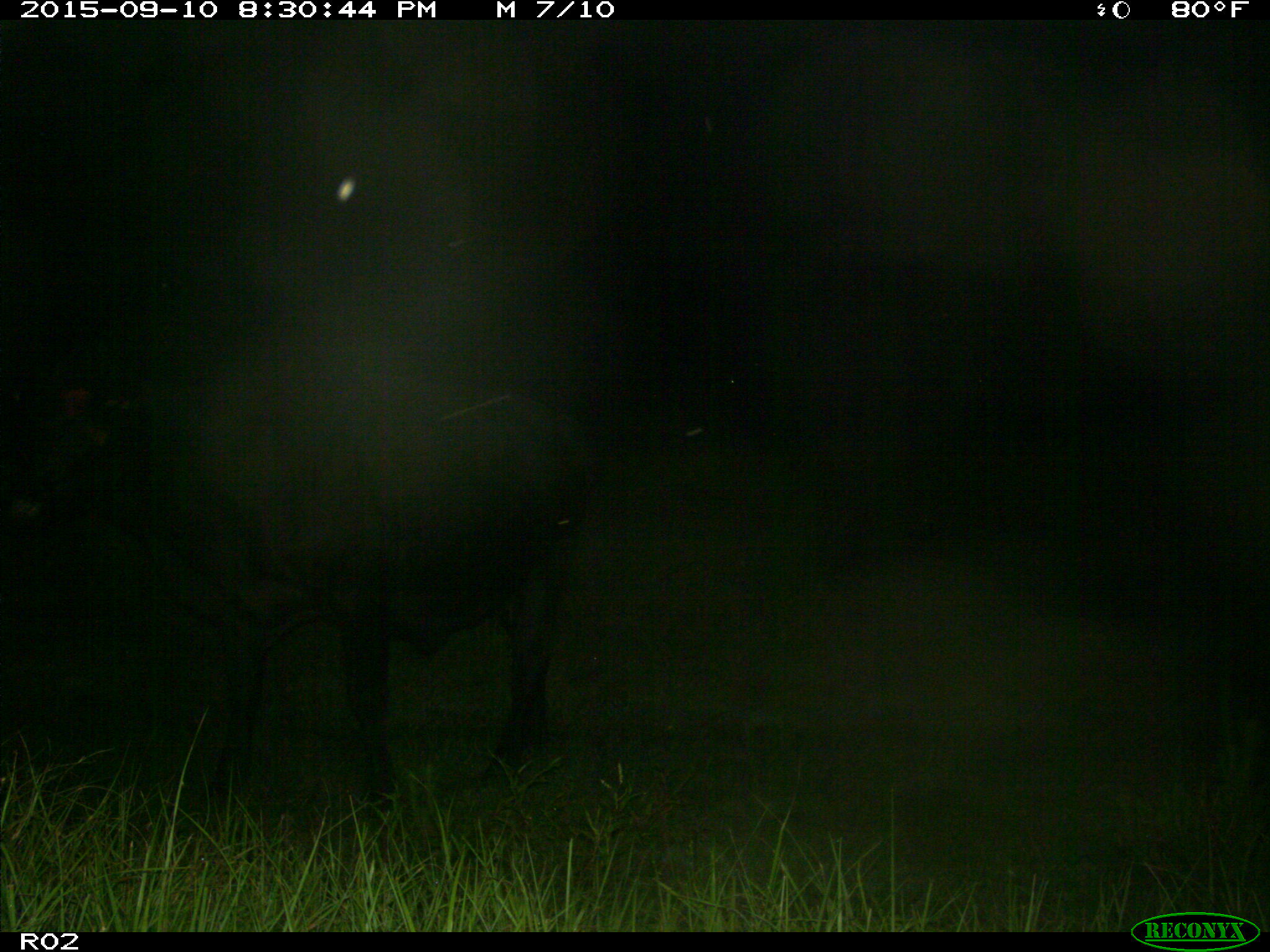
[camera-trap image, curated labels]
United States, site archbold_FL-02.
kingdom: Animalia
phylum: Chordata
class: Mammalia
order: Artiodactyla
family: Bovidae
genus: Bos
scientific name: Bos taurus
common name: domestic cow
Bos taurus (domestic cow).